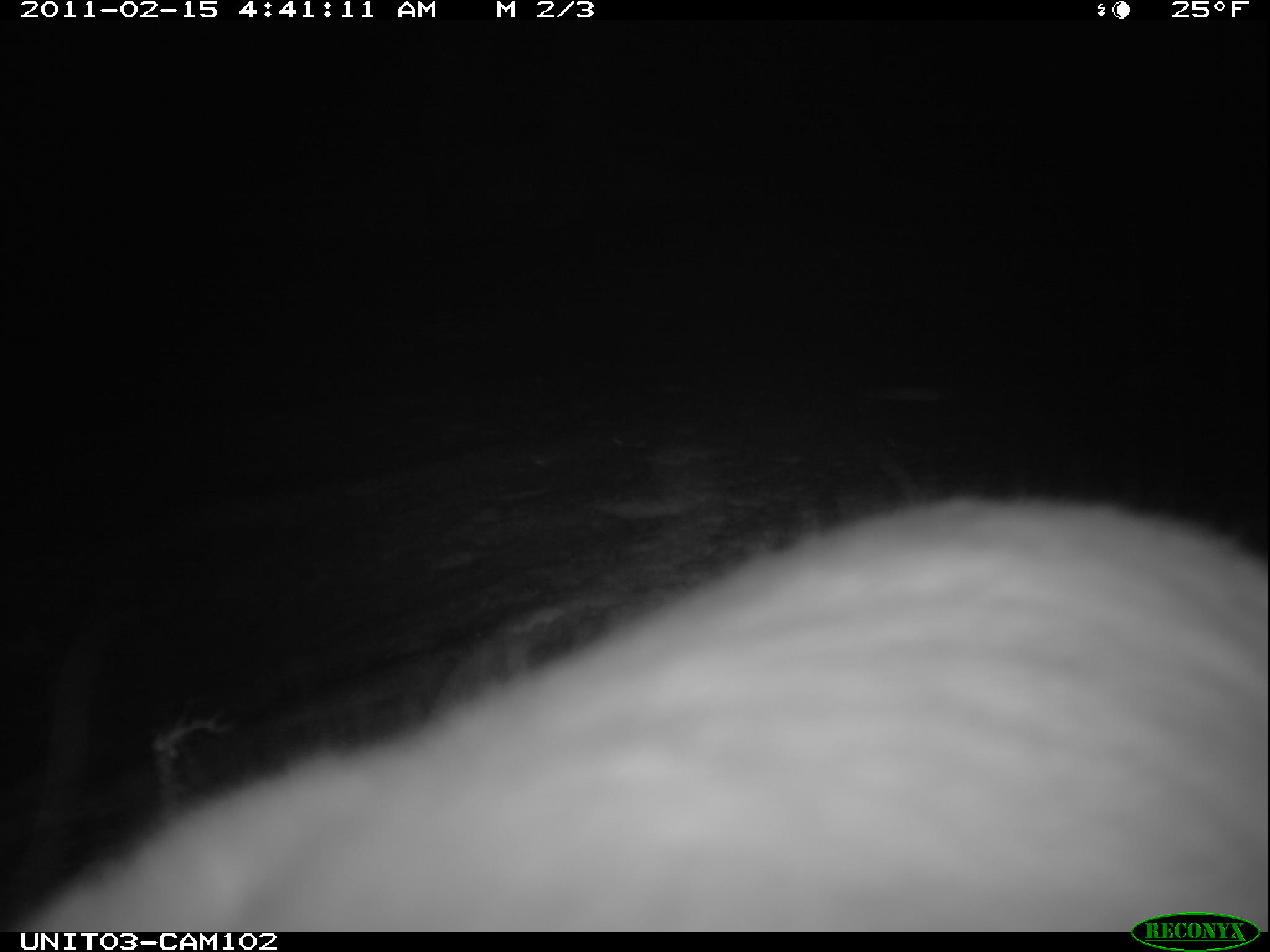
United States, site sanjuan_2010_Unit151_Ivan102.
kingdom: Animalia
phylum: Chordata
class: Mammalia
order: Lagomorpha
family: Leporidae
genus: Lepus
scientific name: Lepus americanus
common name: snowshoe hare